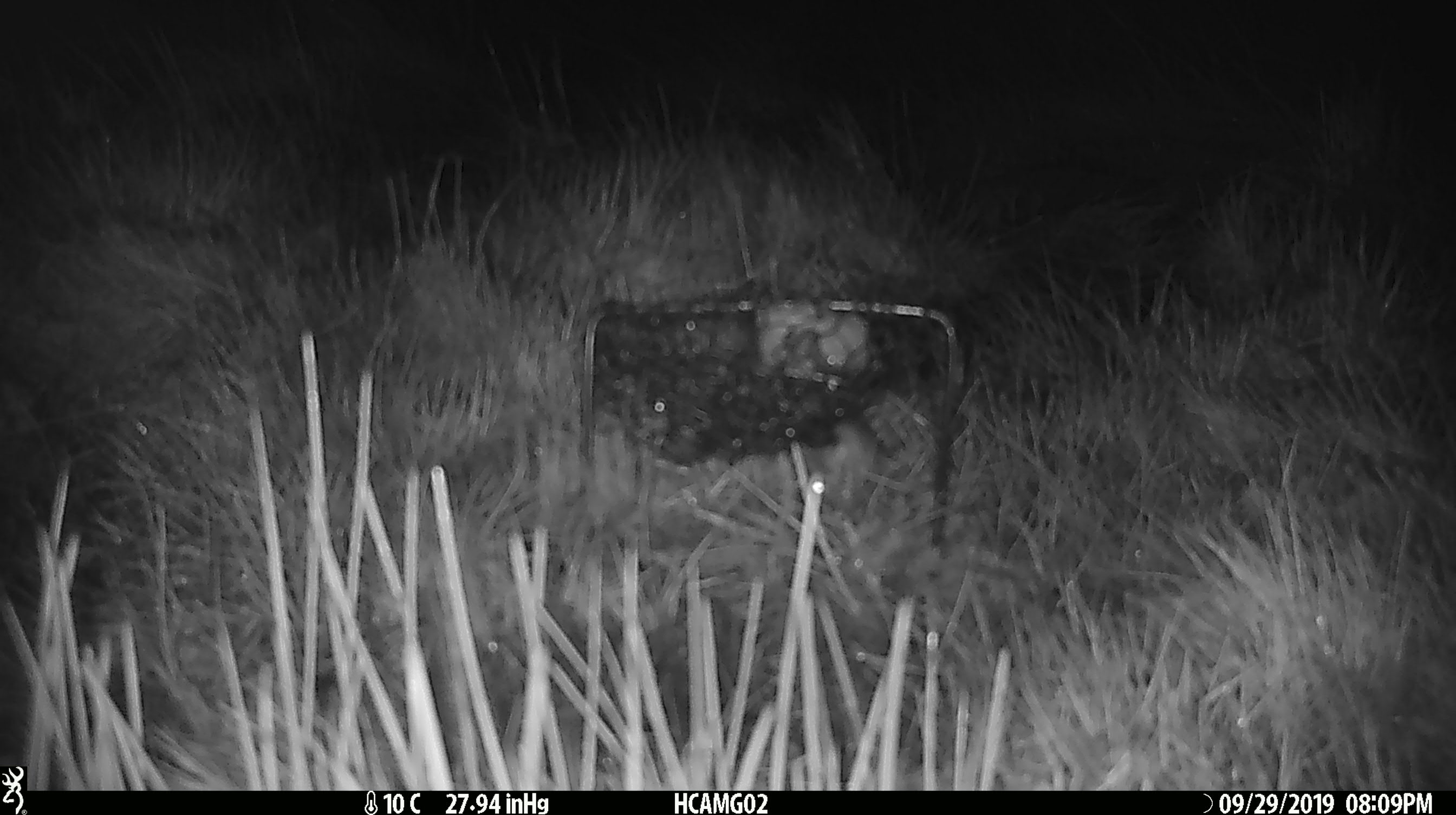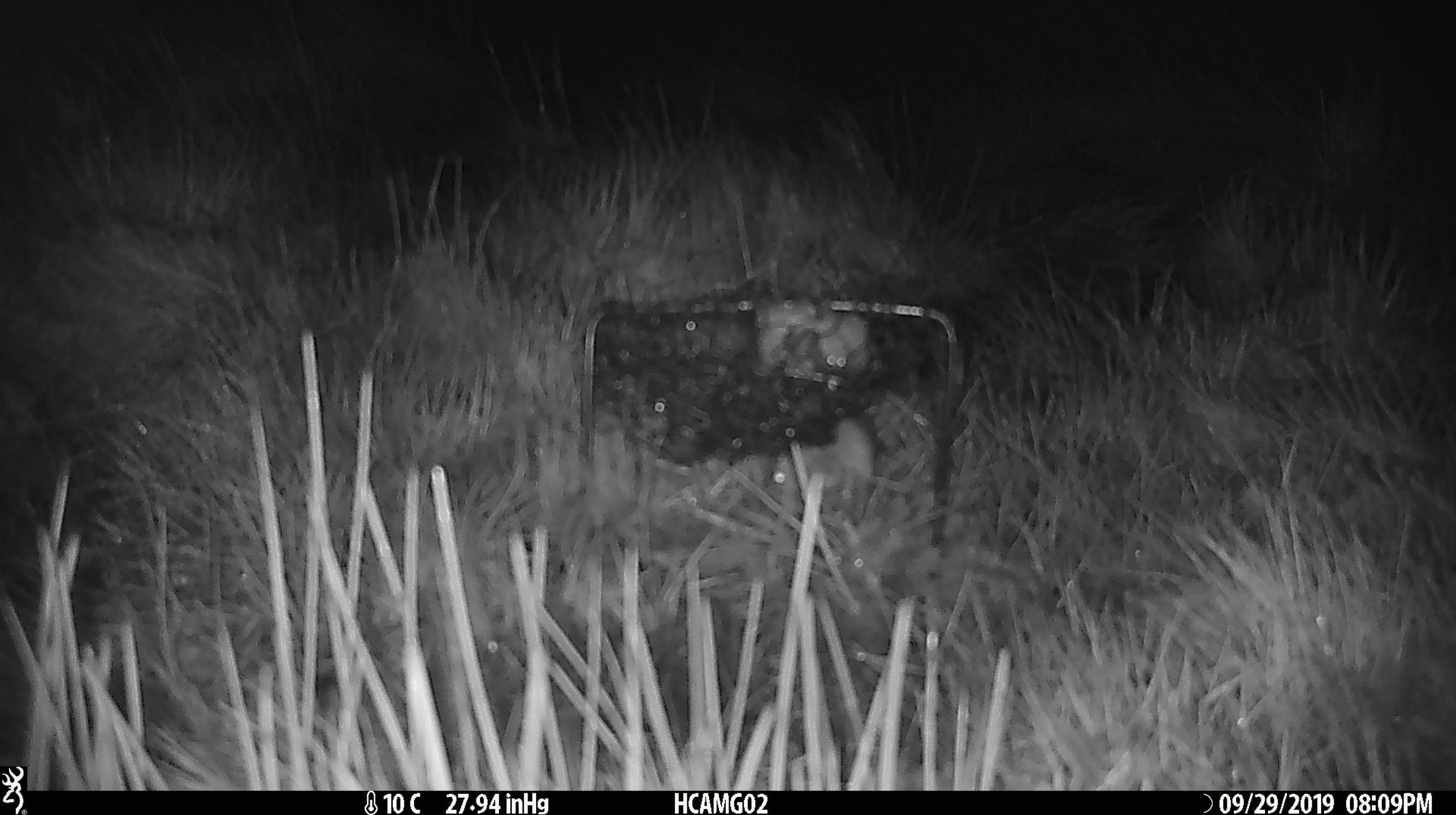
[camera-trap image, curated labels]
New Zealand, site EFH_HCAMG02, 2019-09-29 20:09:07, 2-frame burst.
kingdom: Animalia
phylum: Chordata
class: Mammalia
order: Rodentia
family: Muridae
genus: Mus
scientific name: Mus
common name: mouse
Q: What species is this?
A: Mouse (Mus).